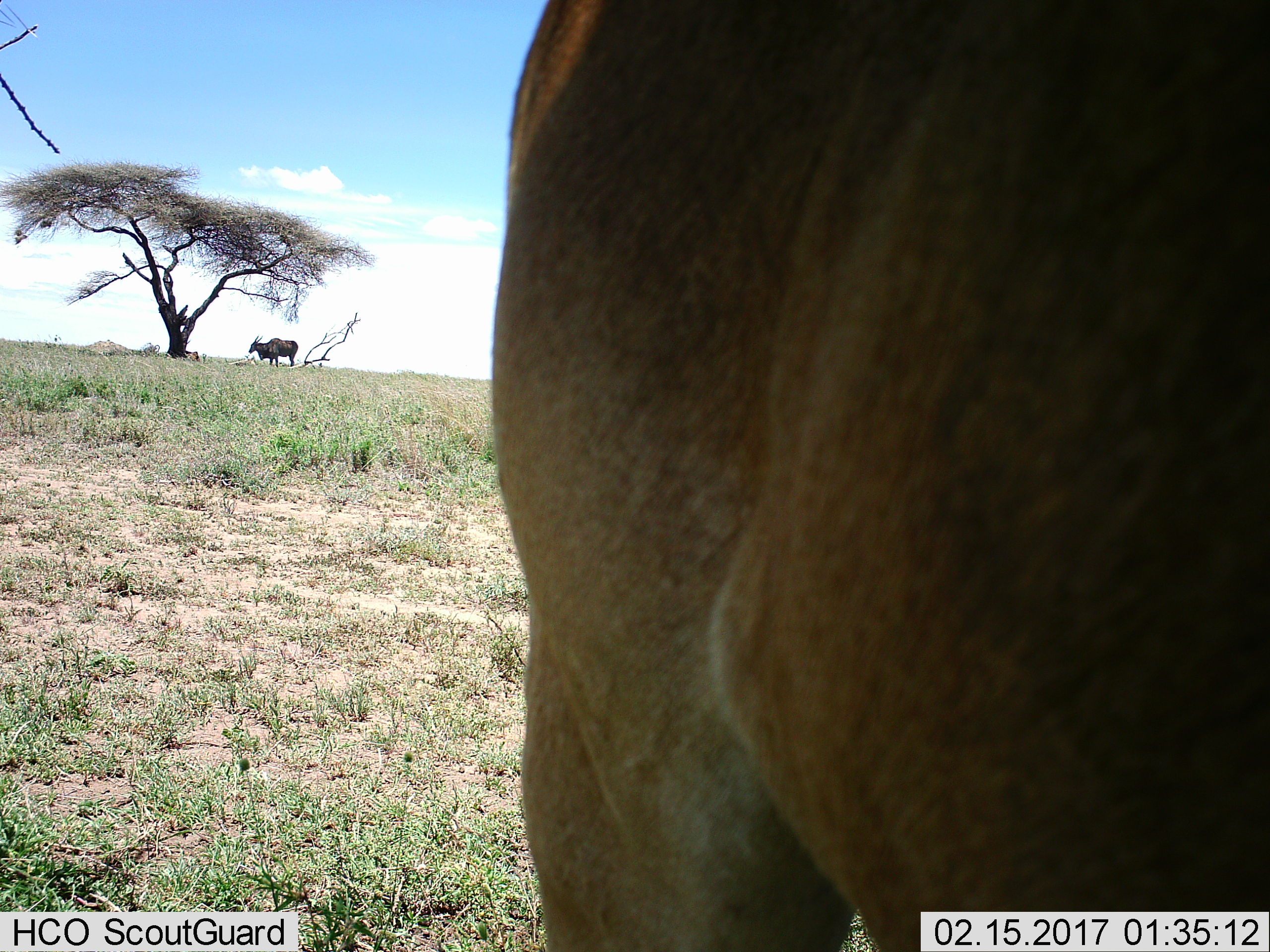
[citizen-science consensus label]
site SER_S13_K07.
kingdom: Animalia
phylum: Chordata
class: Mammalia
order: Artiodactyla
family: Bovidae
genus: Tragelaphus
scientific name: Tragelaphus oryx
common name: eland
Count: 2.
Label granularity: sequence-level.